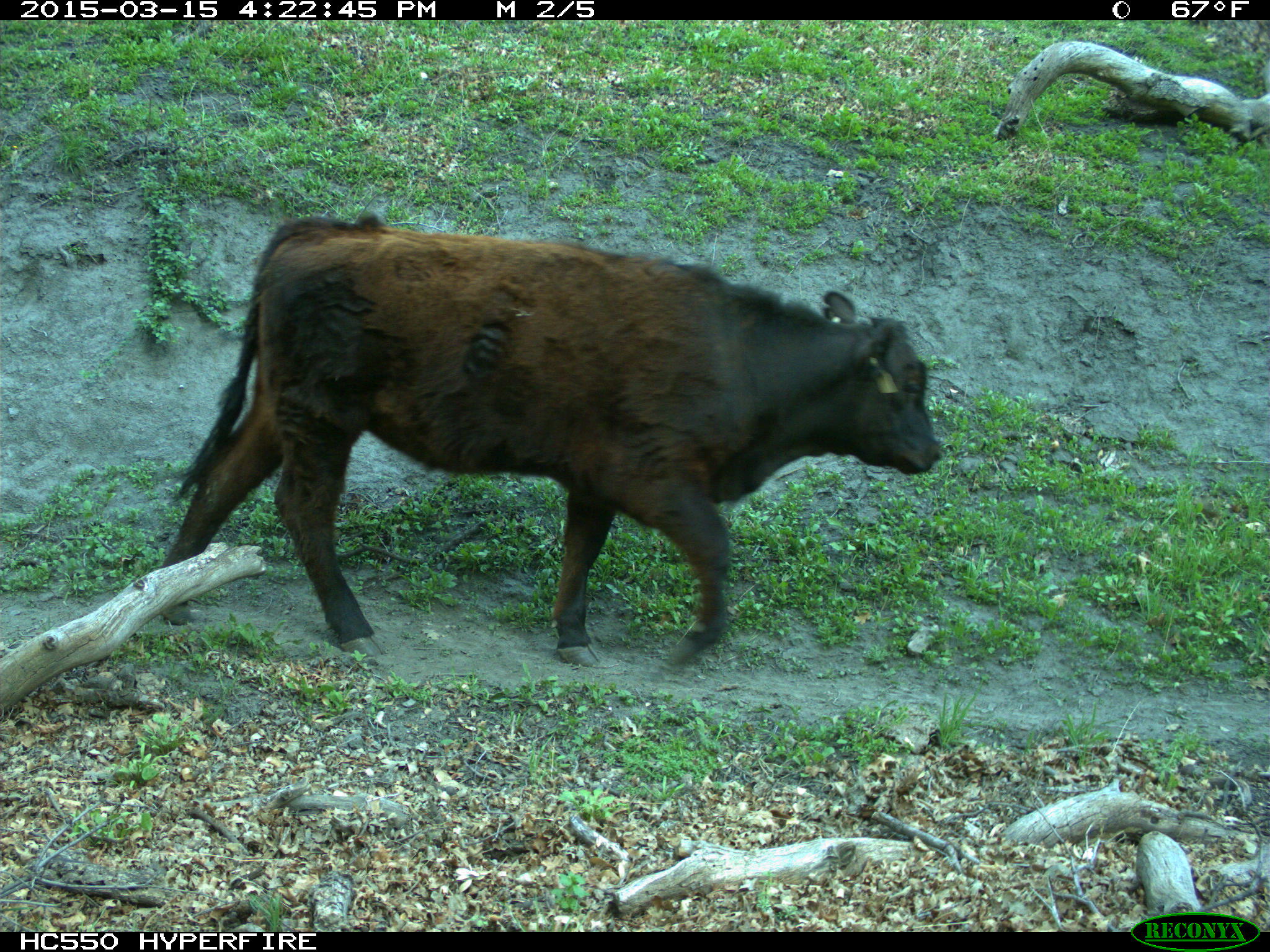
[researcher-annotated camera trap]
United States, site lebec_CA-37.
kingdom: Animalia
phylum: Chordata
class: Mammalia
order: Artiodactyla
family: Bovidae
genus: Bos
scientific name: Bos taurus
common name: domestic cow